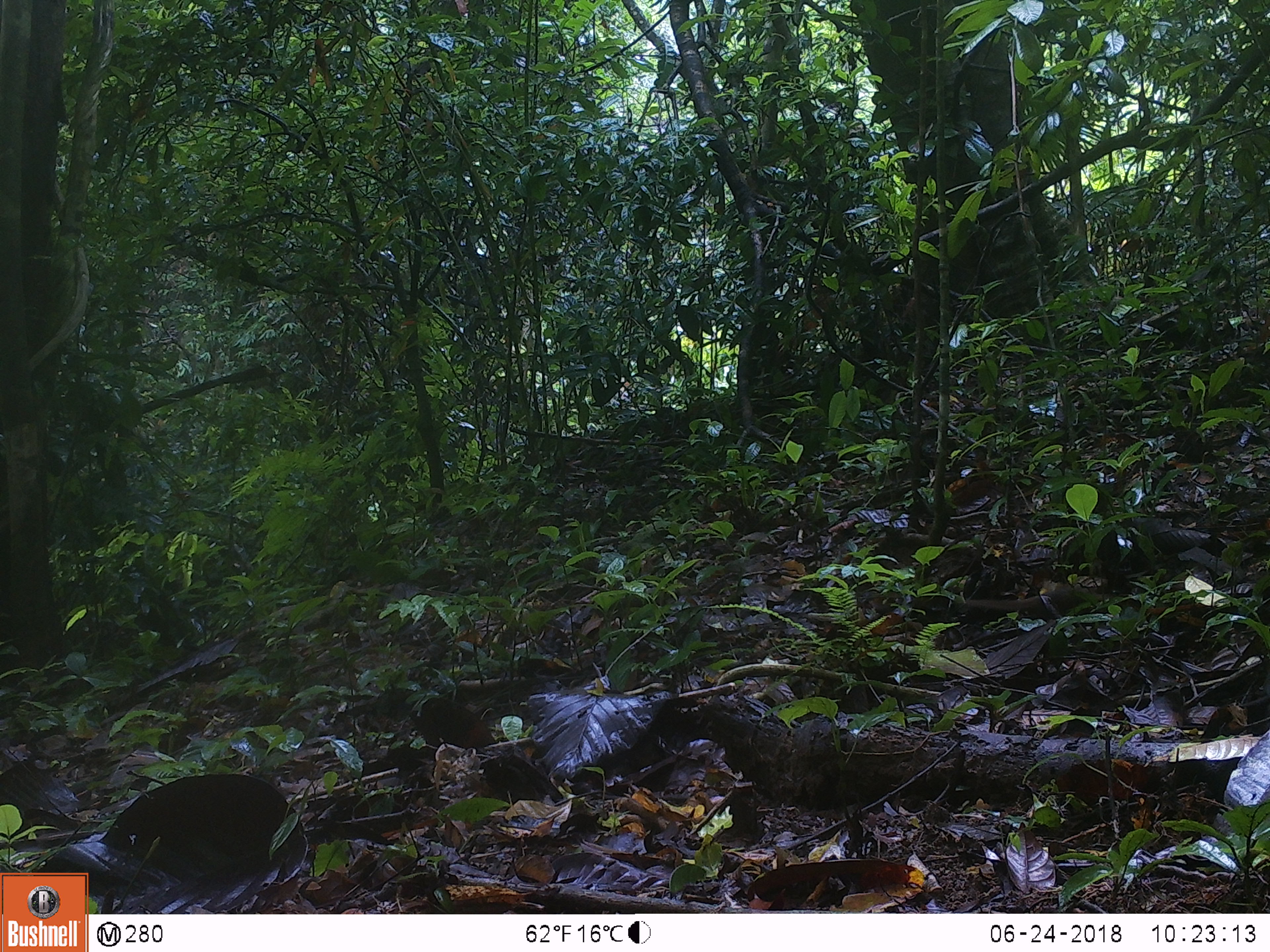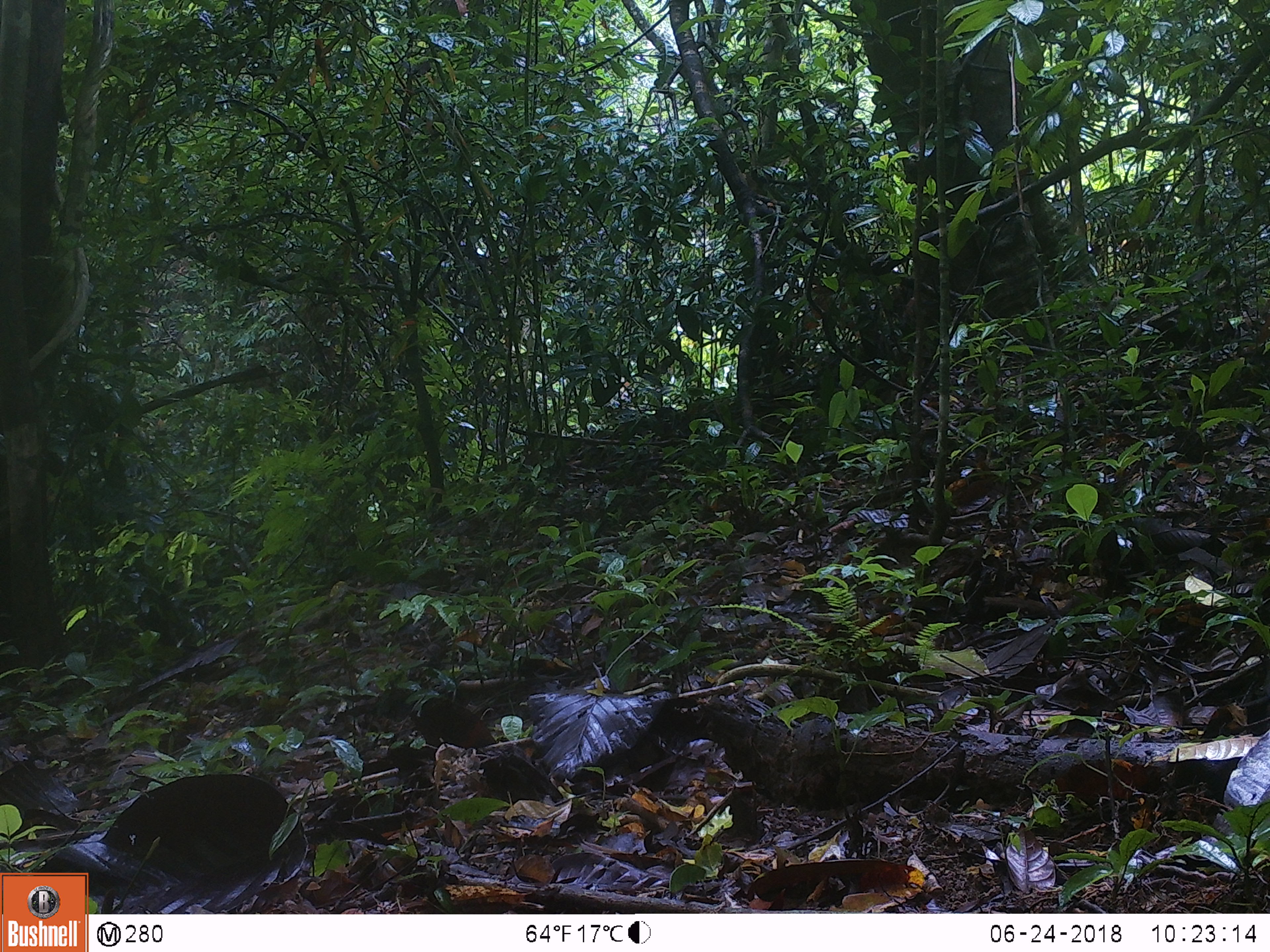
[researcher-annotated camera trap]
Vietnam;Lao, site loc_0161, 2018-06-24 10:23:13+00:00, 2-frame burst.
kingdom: Animalia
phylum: Chordata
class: Mammalia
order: Scandentia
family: Tupaiidae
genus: Tupaia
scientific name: Tupaia belangeri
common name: northern treeshrew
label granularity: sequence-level